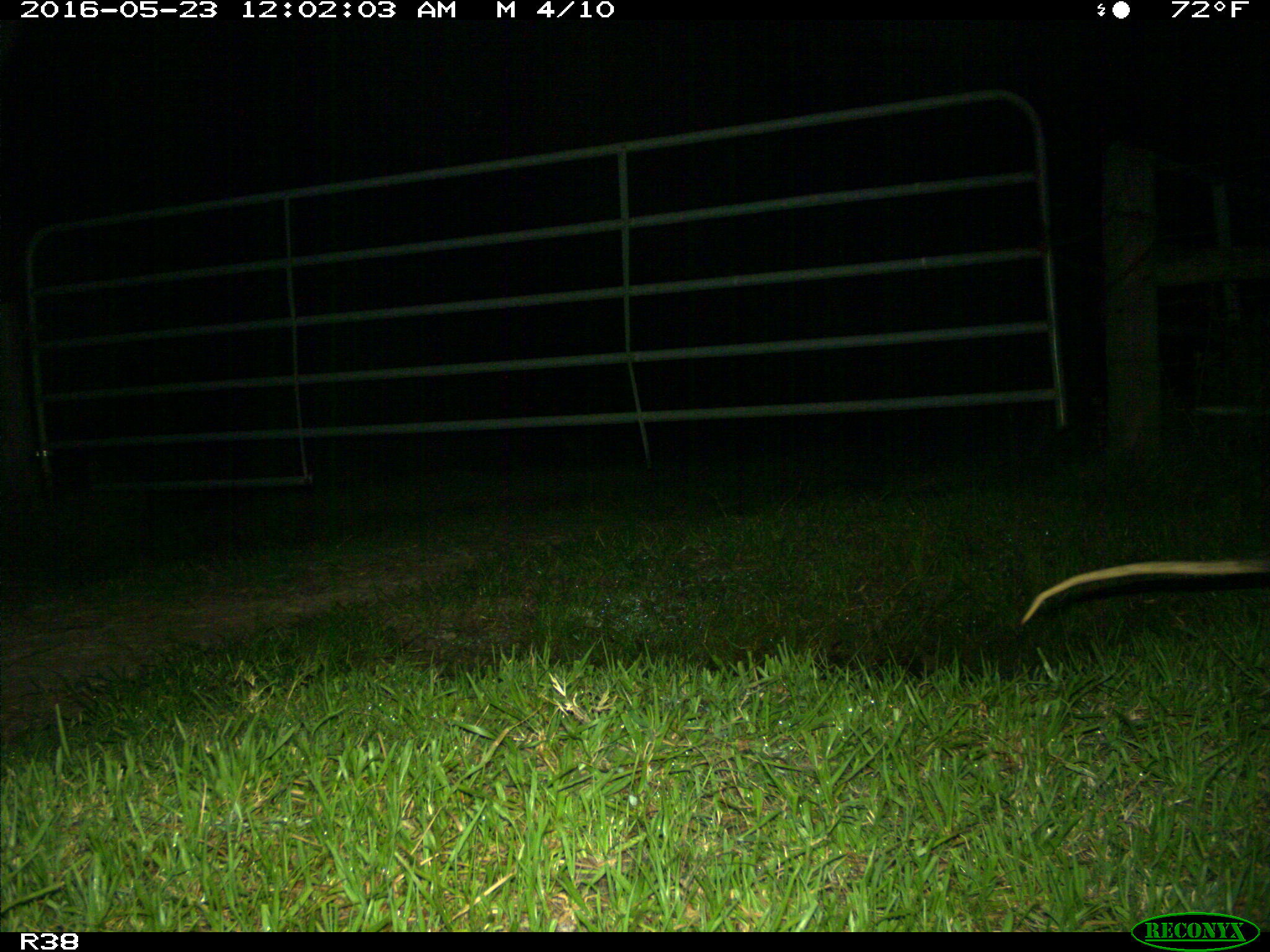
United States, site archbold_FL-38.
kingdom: Animalia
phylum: Chordata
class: Mammalia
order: Didelphimorphia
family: Didelphidae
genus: Didelphis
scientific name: Didelphis virginiana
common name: virginia opossum